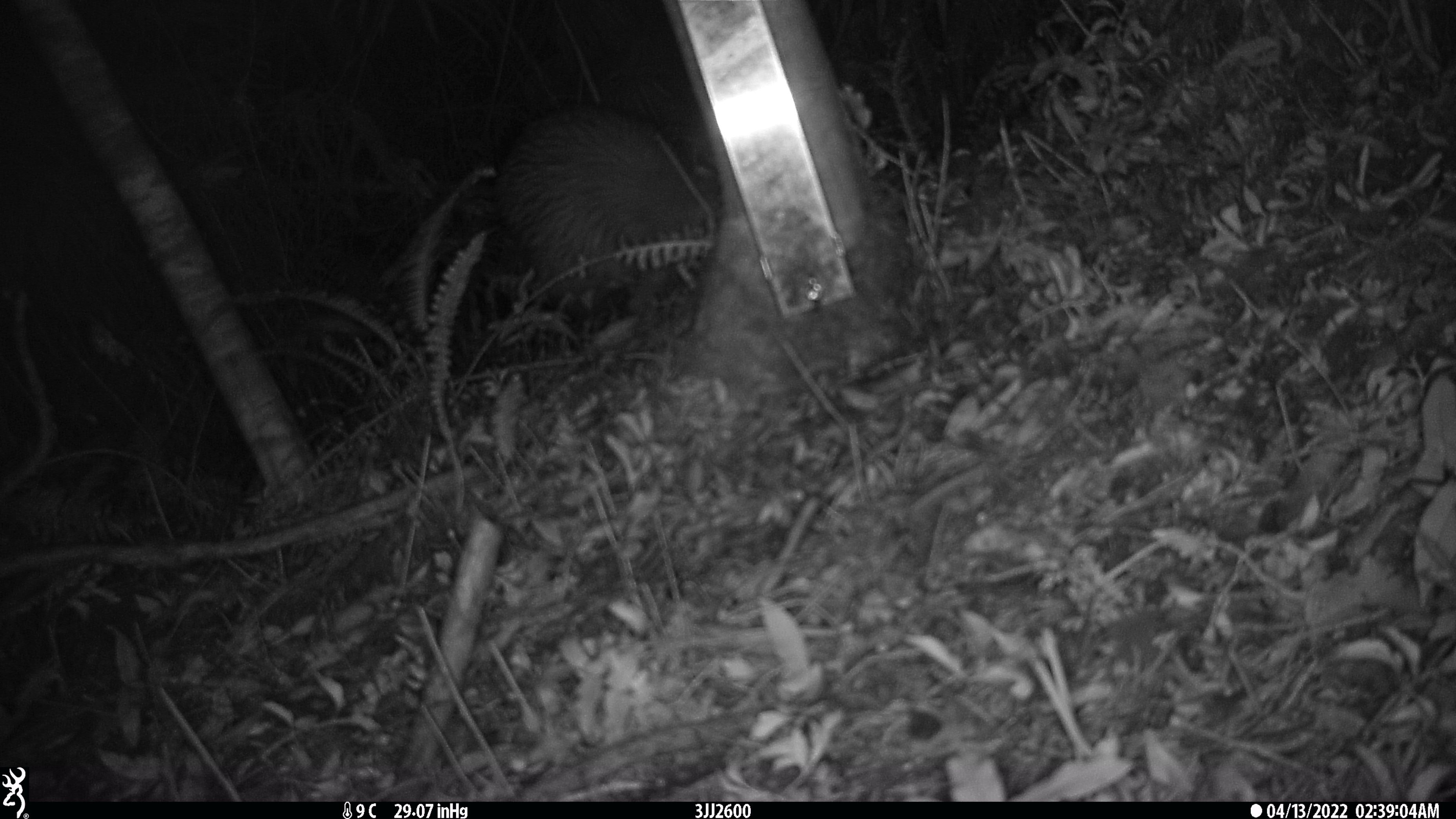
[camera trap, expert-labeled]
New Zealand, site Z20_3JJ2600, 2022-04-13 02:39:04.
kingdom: Animalia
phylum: Chordata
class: Aves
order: Apterygiformes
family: Apterygidae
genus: Apteryx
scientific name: Apteryx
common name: kiwi